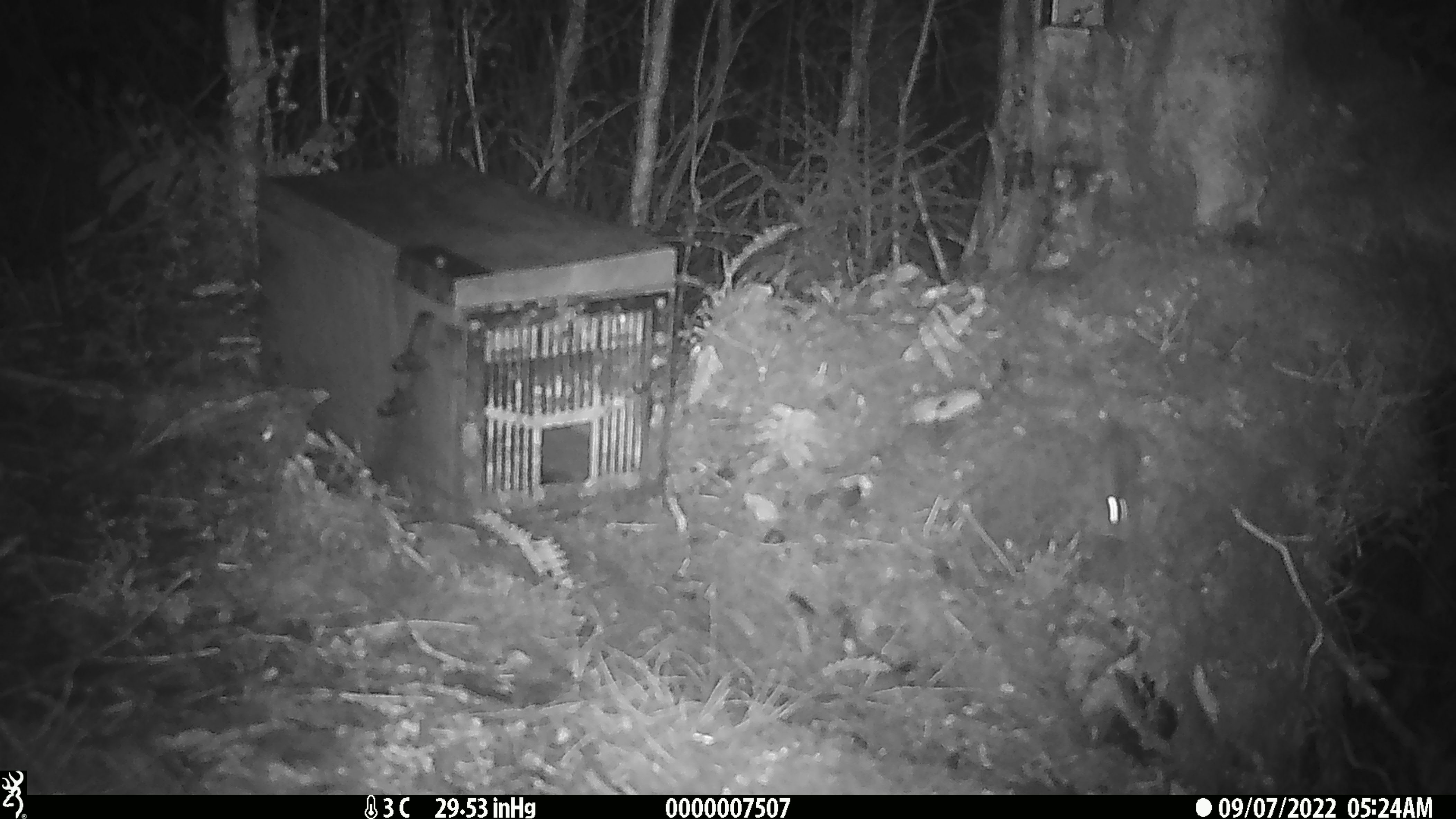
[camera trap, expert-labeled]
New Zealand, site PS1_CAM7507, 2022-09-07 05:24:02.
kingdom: Animalia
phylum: Chordata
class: Mammalia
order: Rodentia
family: Muridae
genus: Mus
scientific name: Mus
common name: mouse